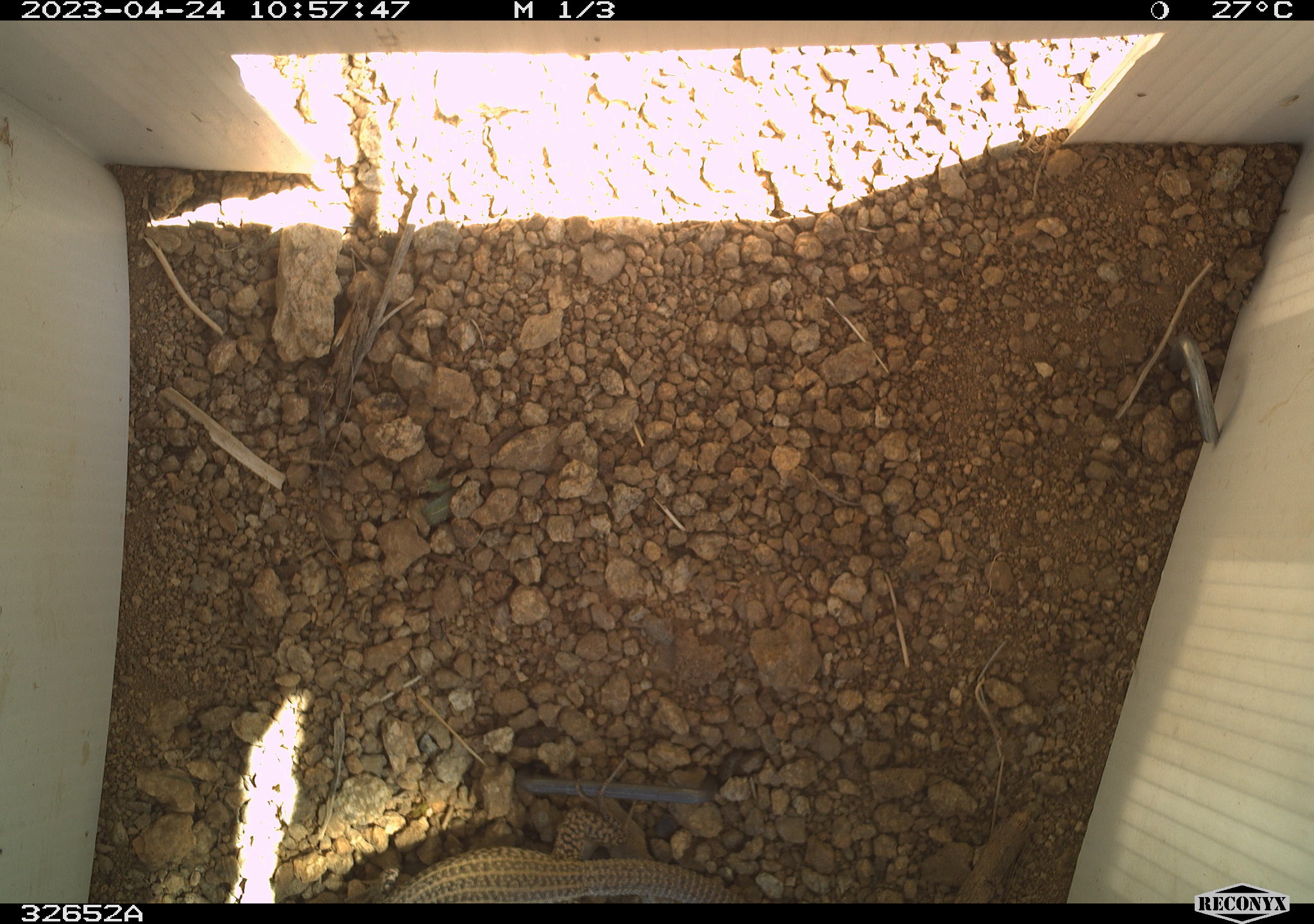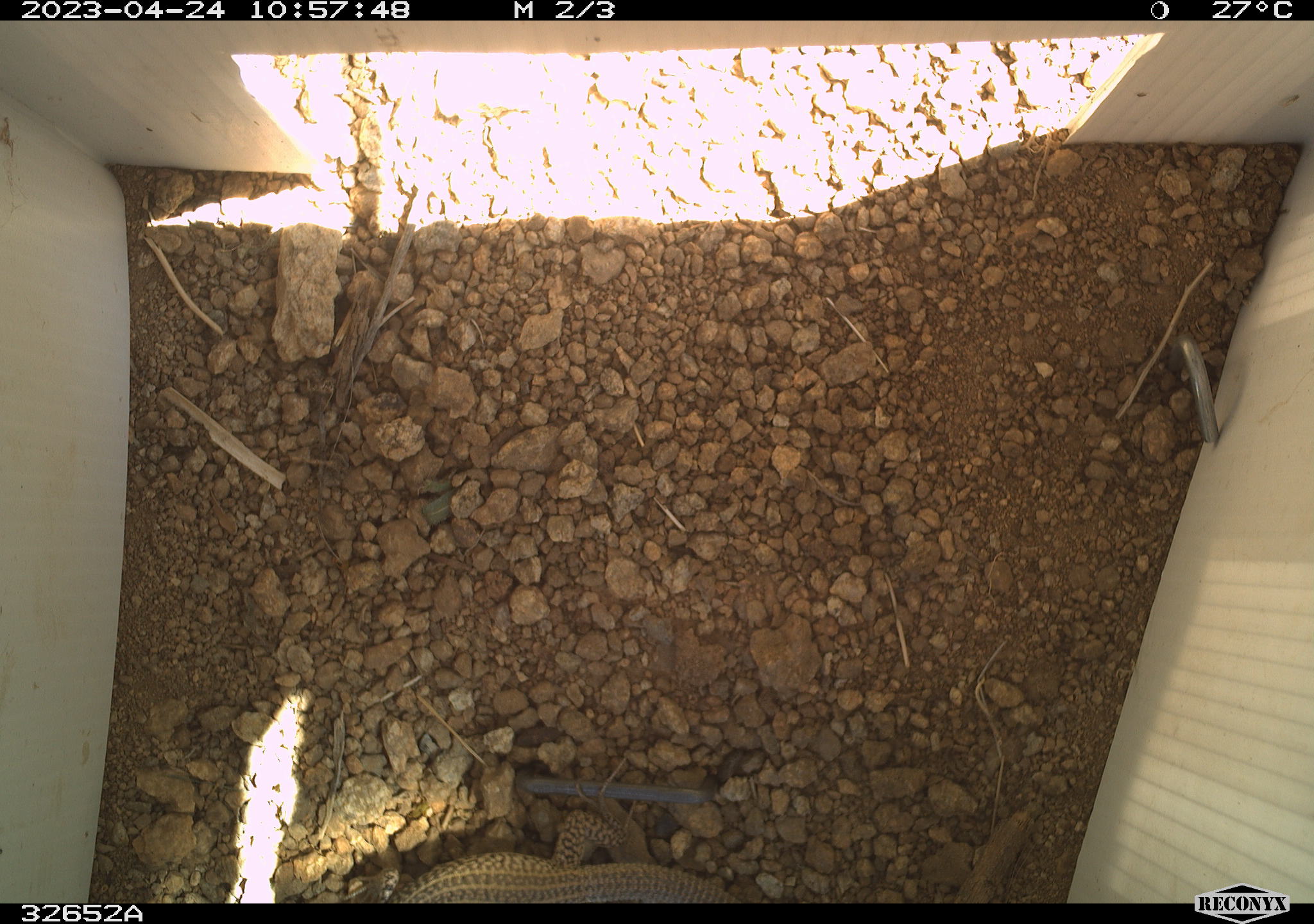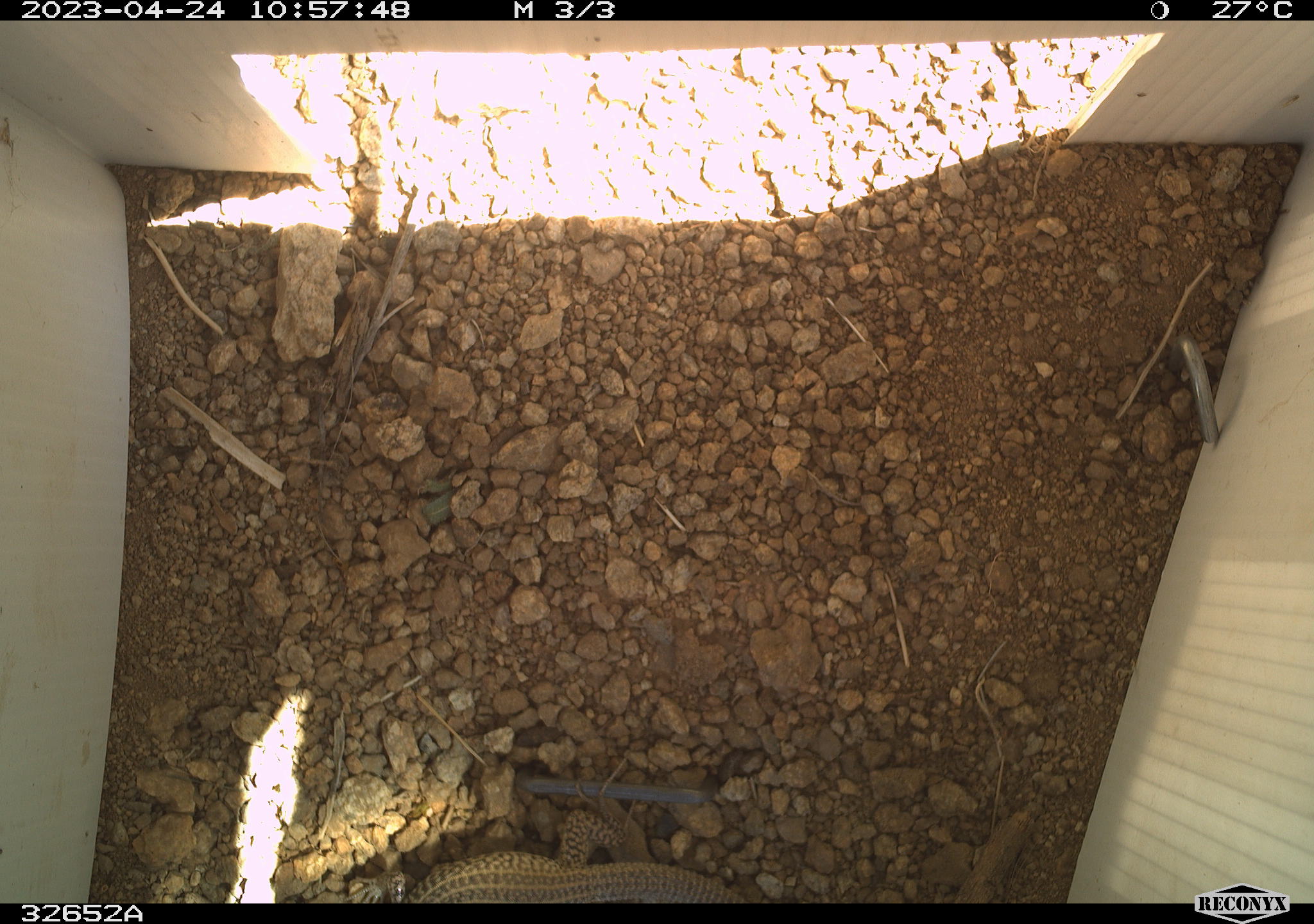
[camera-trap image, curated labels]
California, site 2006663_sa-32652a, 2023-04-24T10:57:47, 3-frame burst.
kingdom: Animalia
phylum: Chordata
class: Reptilia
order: Squamata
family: Teiidae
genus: Aspidoscelis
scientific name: Aspidoscelis tigris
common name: western whiptail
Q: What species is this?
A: Western whiptail (Aspidoscelis tigris).